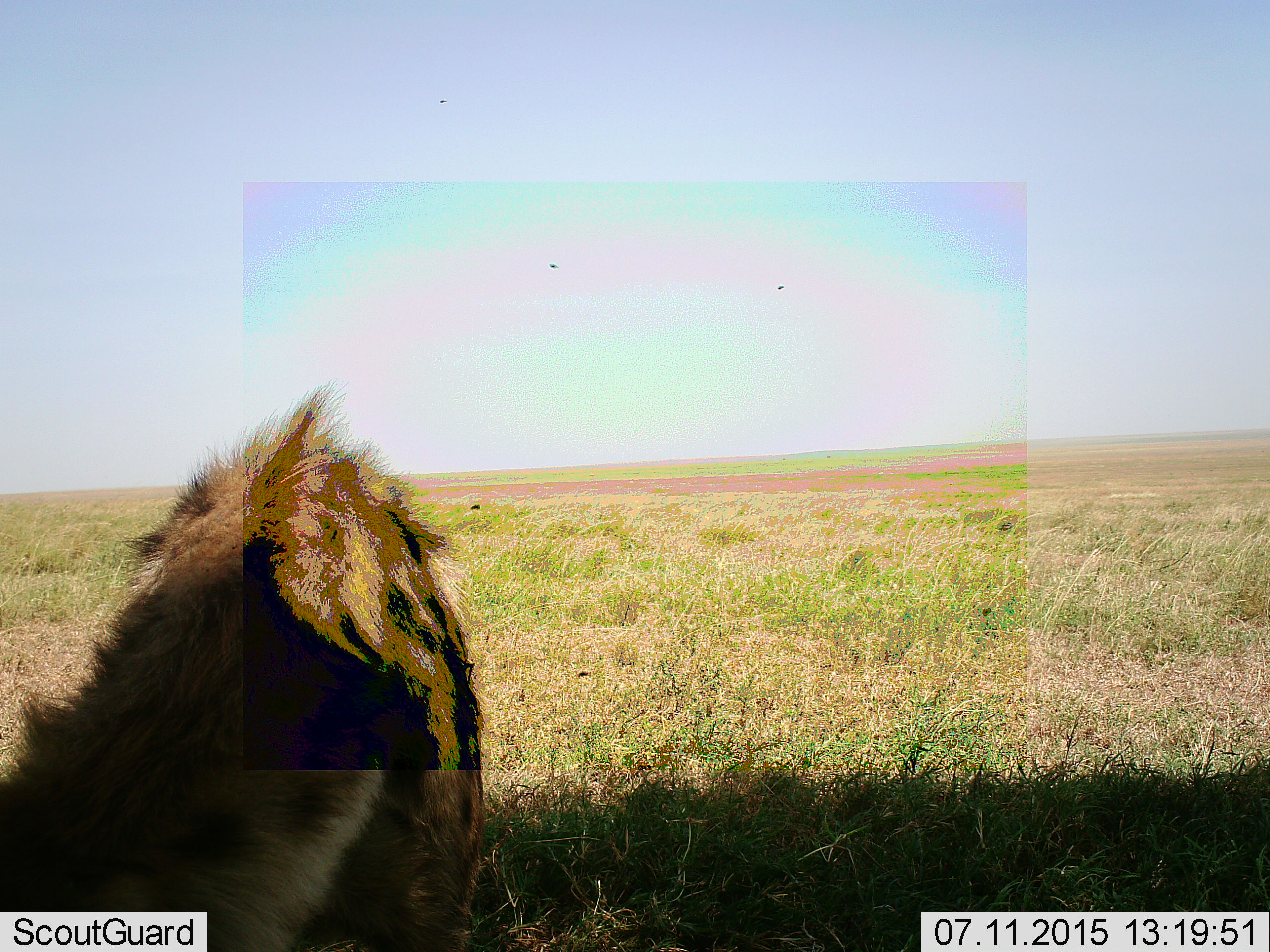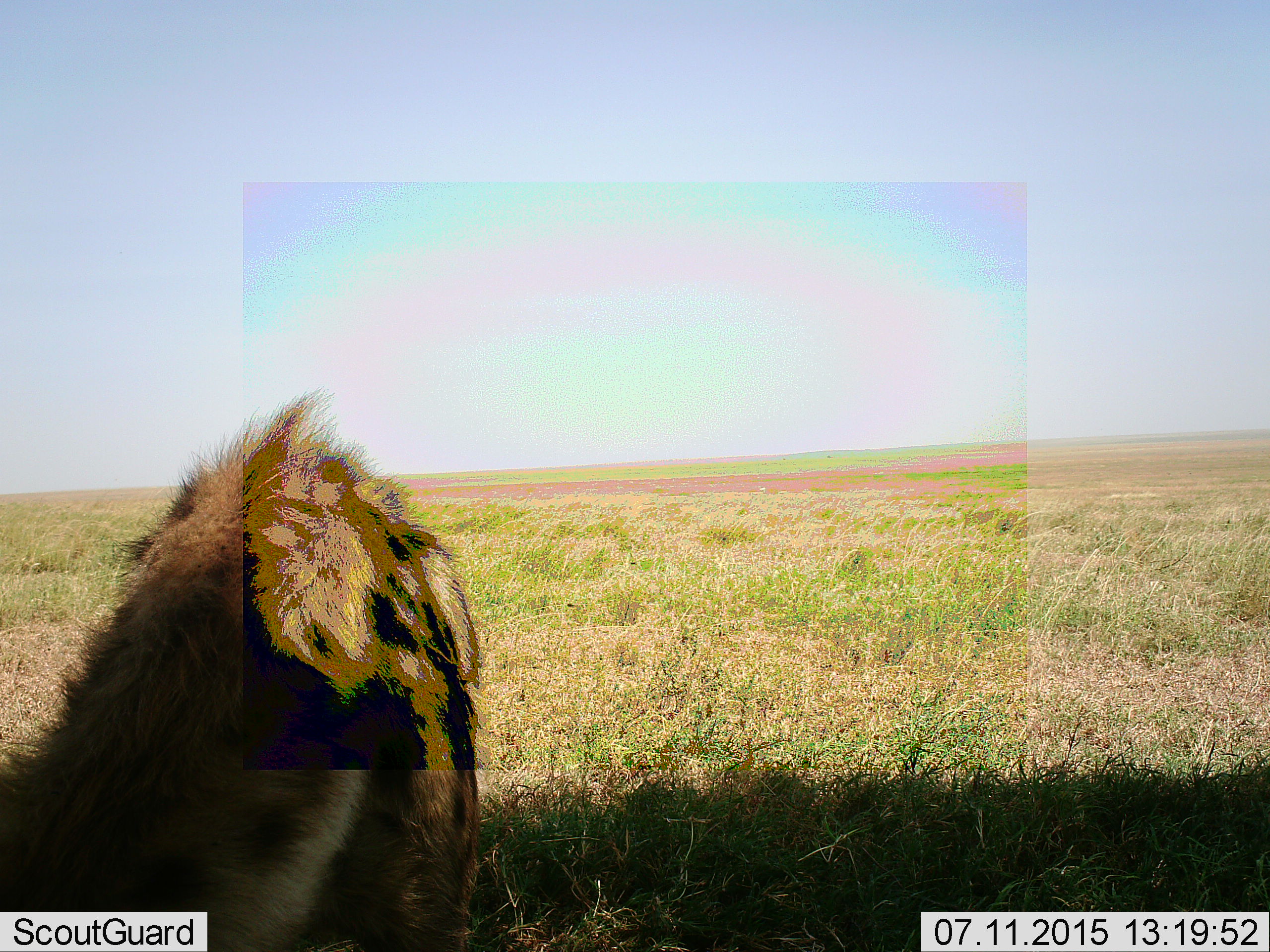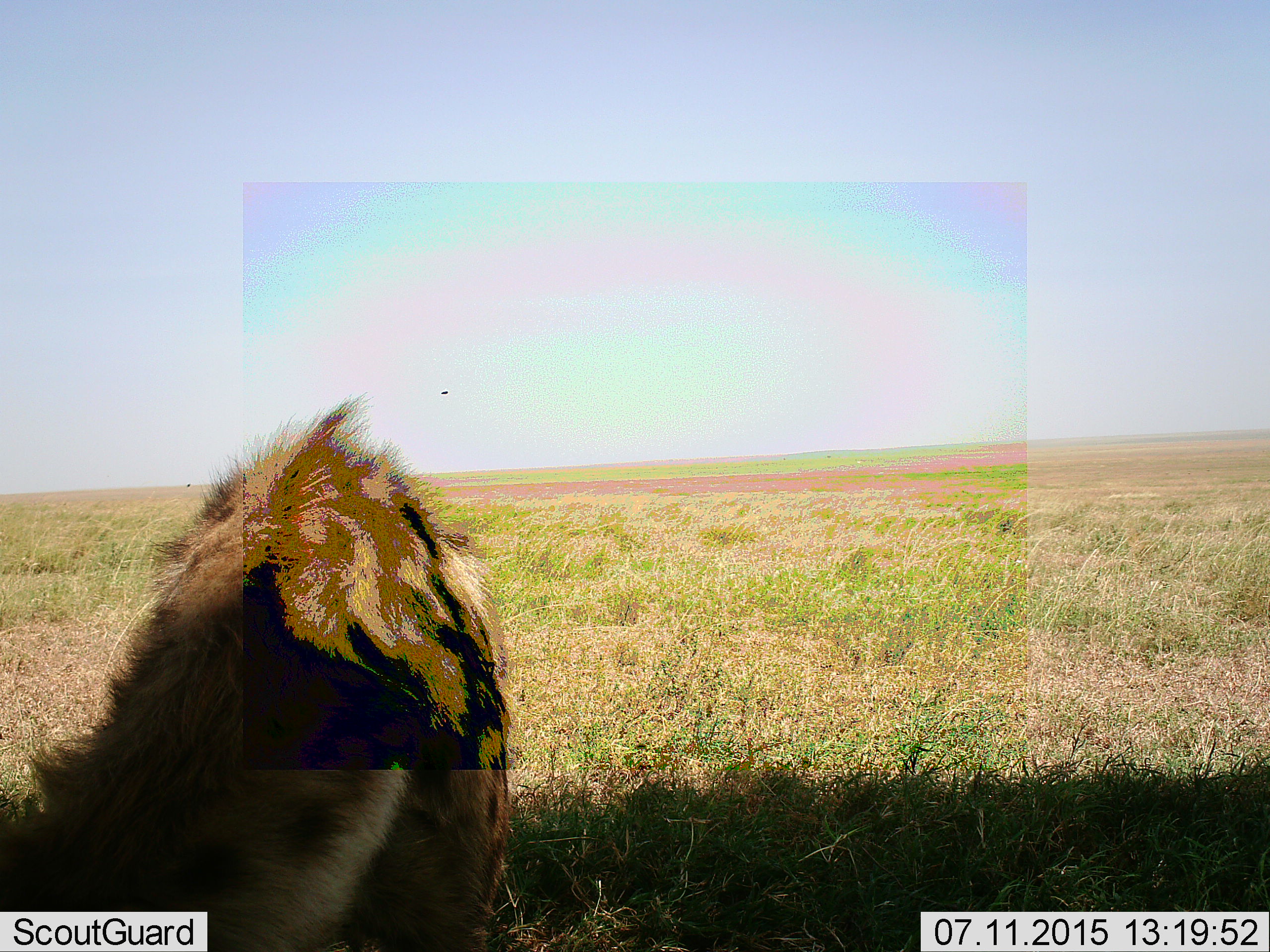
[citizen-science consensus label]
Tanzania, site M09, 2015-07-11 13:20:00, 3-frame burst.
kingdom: Animalia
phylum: Chordata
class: Mammalia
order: Carnivora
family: Hyaenidae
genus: Crocuta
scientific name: Crocuta crocuta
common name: spotted hyena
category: hyenaspotted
Hyenaspotted (spotted hyena) (Crocuta crocuta), count 1. Behavior (volunteer vote fractions): standing 67%, resting 11%, moving 11%, interacting 0%. Young present (vote fraction): 0%. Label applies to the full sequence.